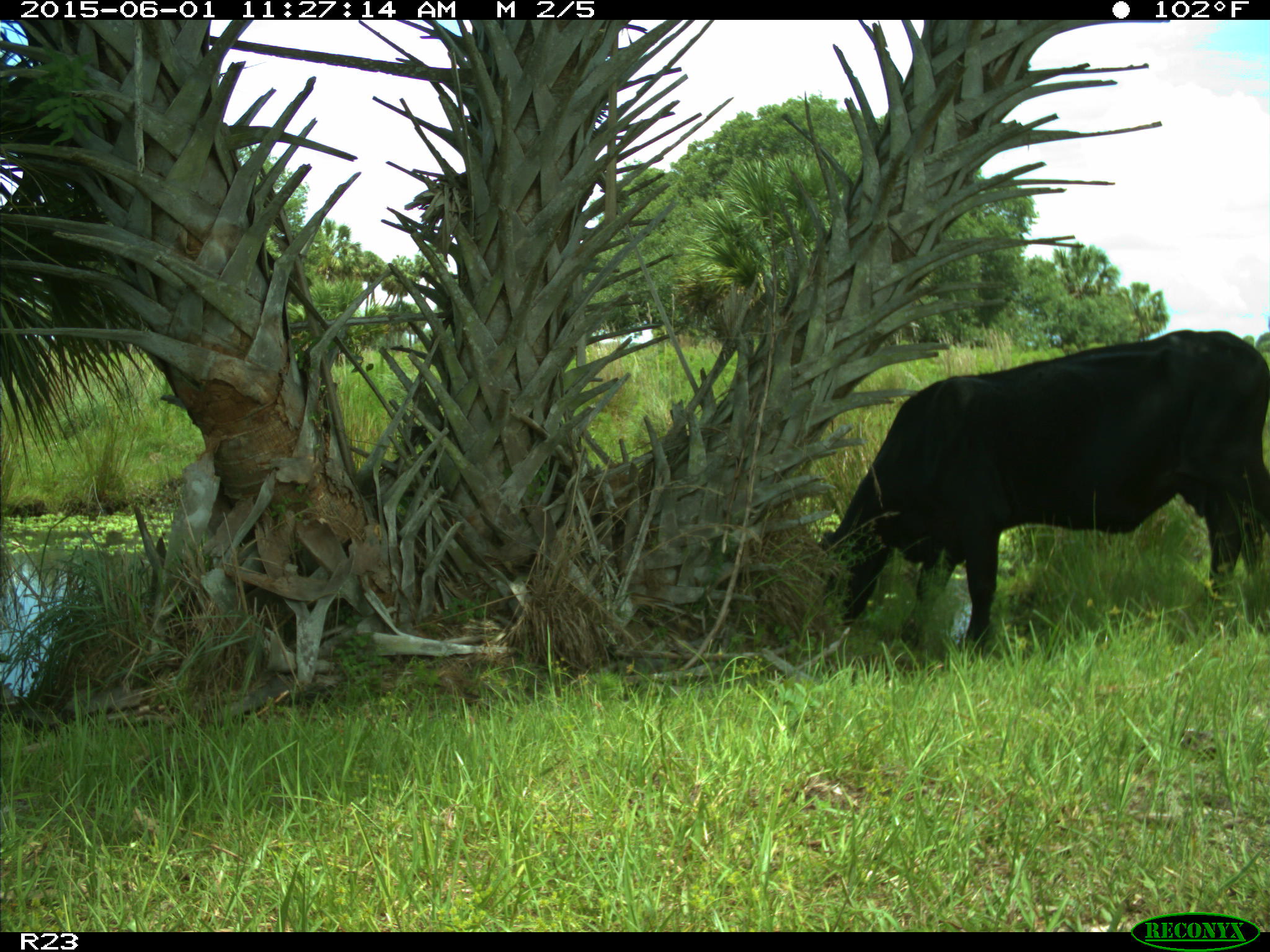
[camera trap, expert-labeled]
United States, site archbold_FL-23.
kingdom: Animalia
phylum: Chordata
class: Mammalia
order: Artiodactyla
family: Bovidae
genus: Bos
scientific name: Bos taurus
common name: domestic cow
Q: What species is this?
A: Bos taurus (domestic cow).